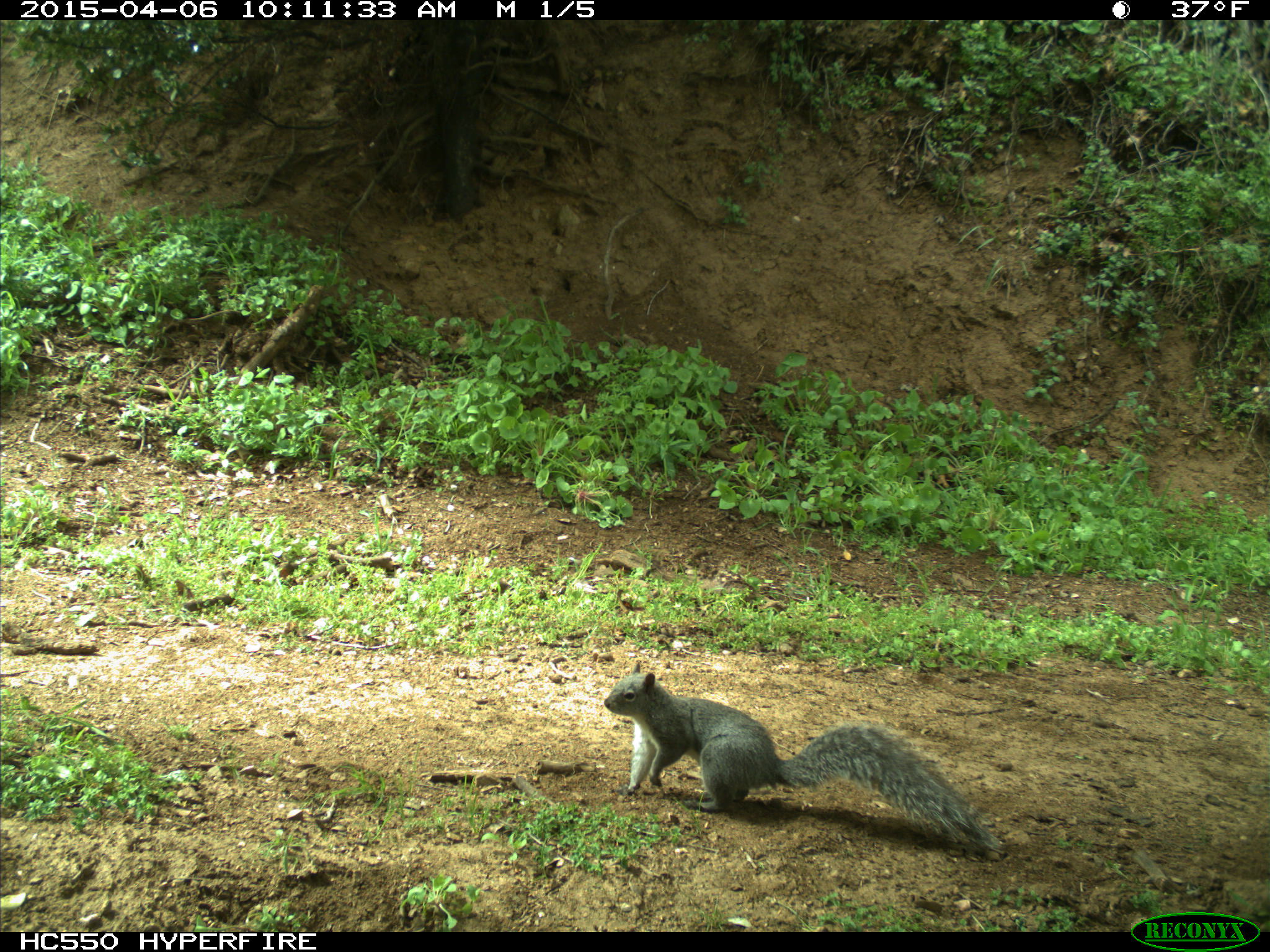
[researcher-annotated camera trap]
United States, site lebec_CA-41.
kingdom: Animalia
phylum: Chordata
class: Mammalia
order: Rodentia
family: Sciuridae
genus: Sciurus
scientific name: Sciurus carolinensis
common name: eastern gray squirrel